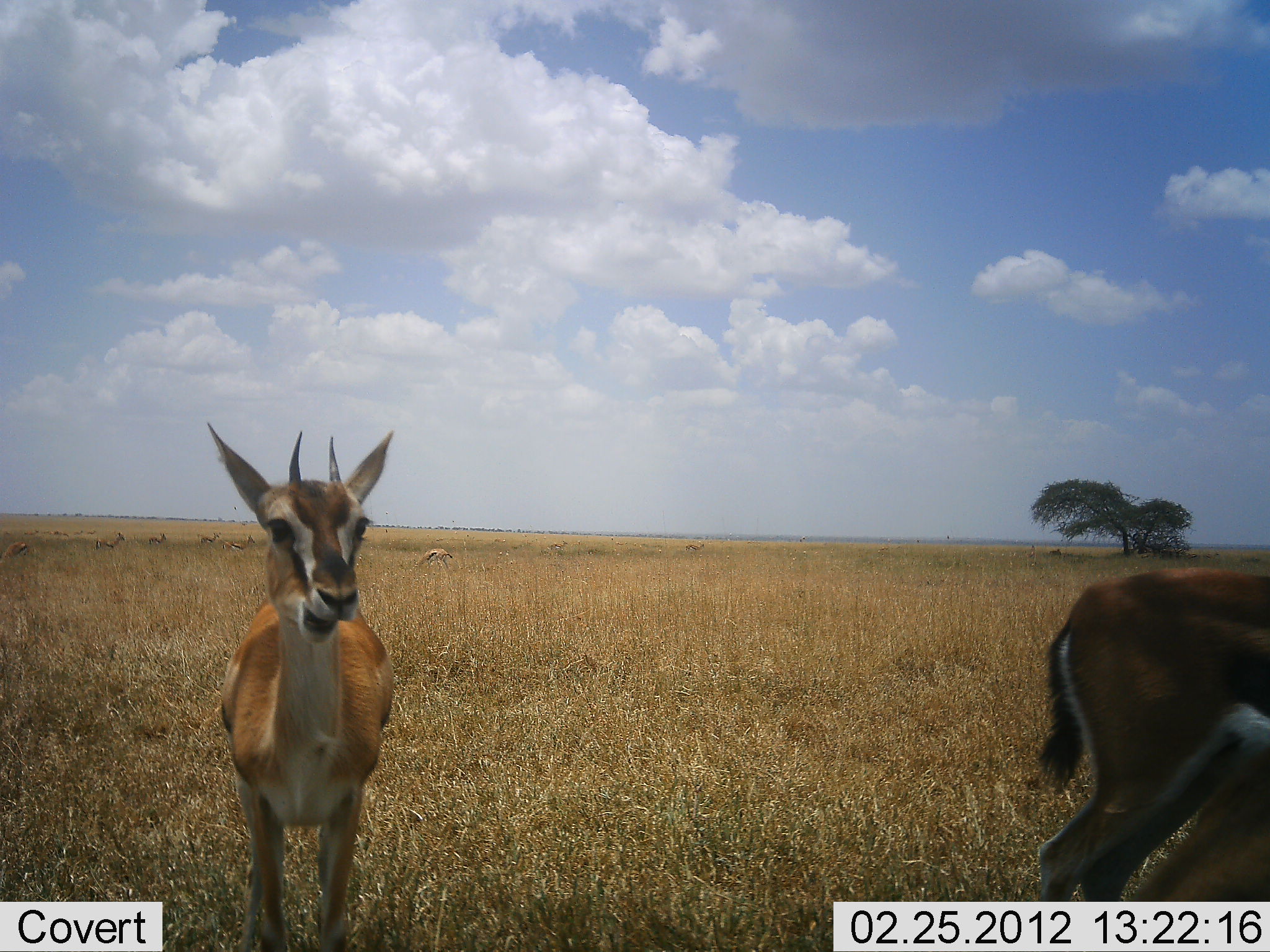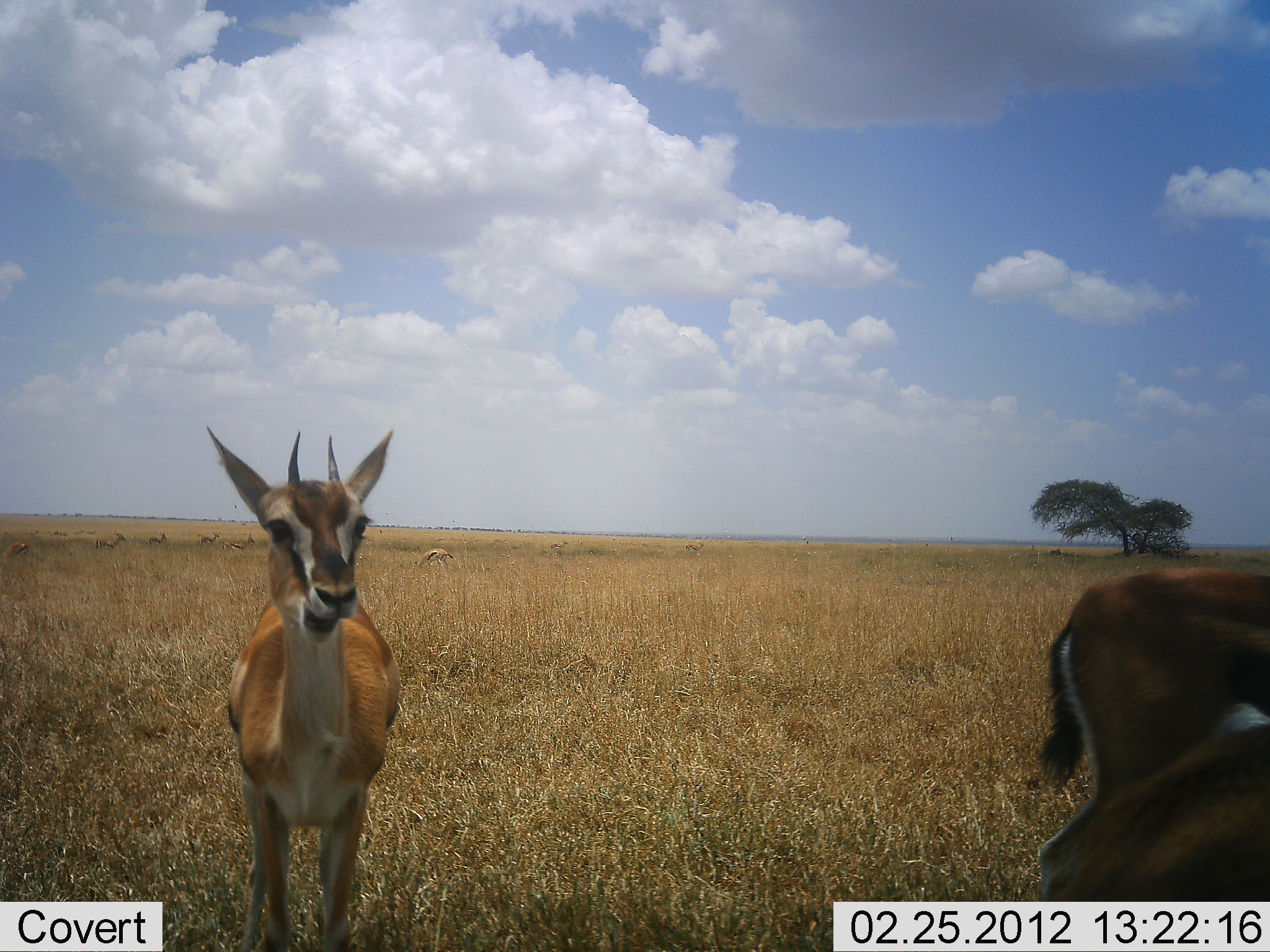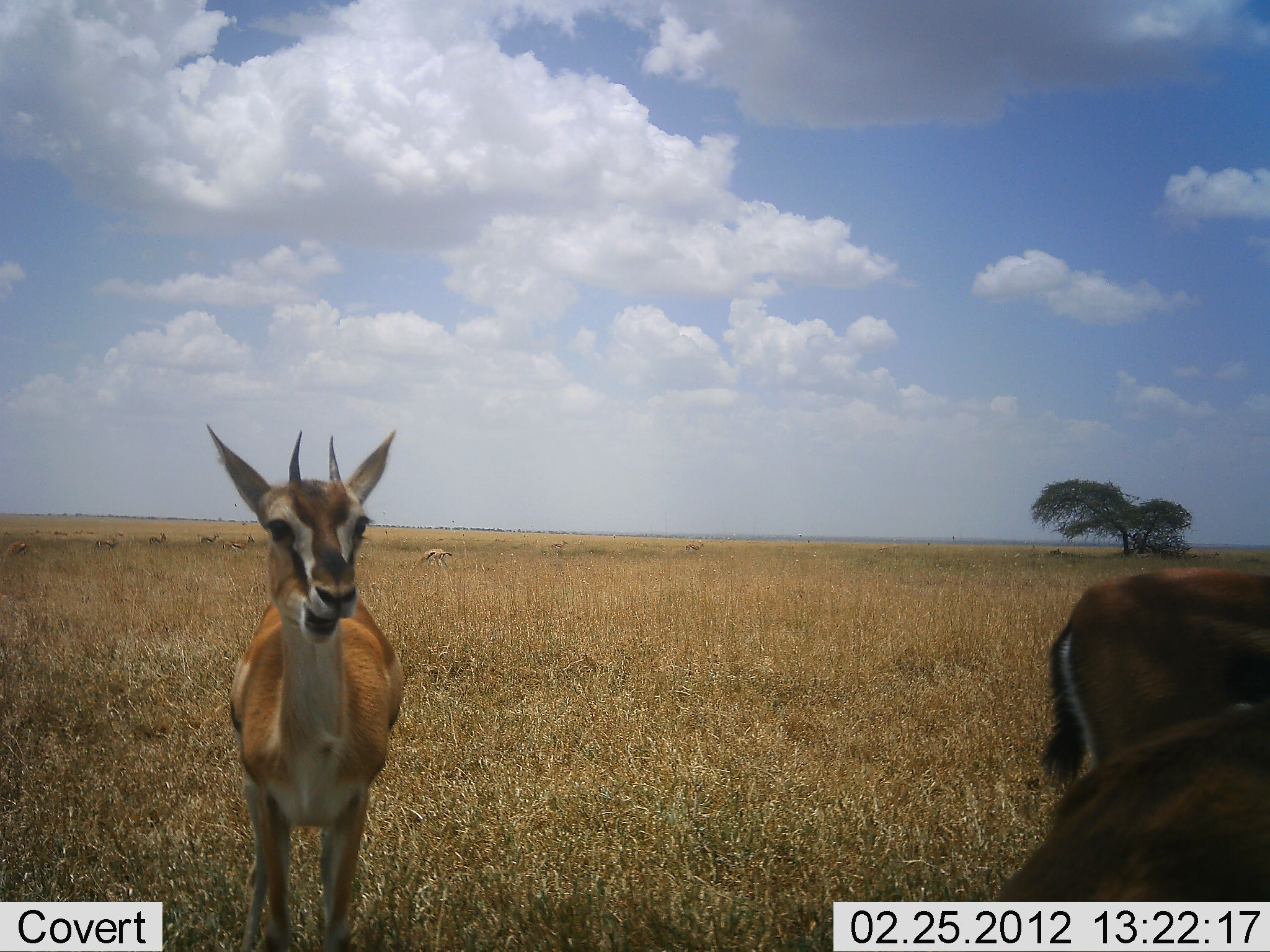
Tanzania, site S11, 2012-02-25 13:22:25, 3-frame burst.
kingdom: Animalia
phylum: Chordata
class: Mammalia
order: Artiodactyla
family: Bovidae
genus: Eudorcas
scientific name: Eudorcas thomsonii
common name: thomson's gazelle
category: gazellethomsons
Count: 3.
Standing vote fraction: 94%.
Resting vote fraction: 6%.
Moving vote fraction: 6%.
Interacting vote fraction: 0%.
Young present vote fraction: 0%.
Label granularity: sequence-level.